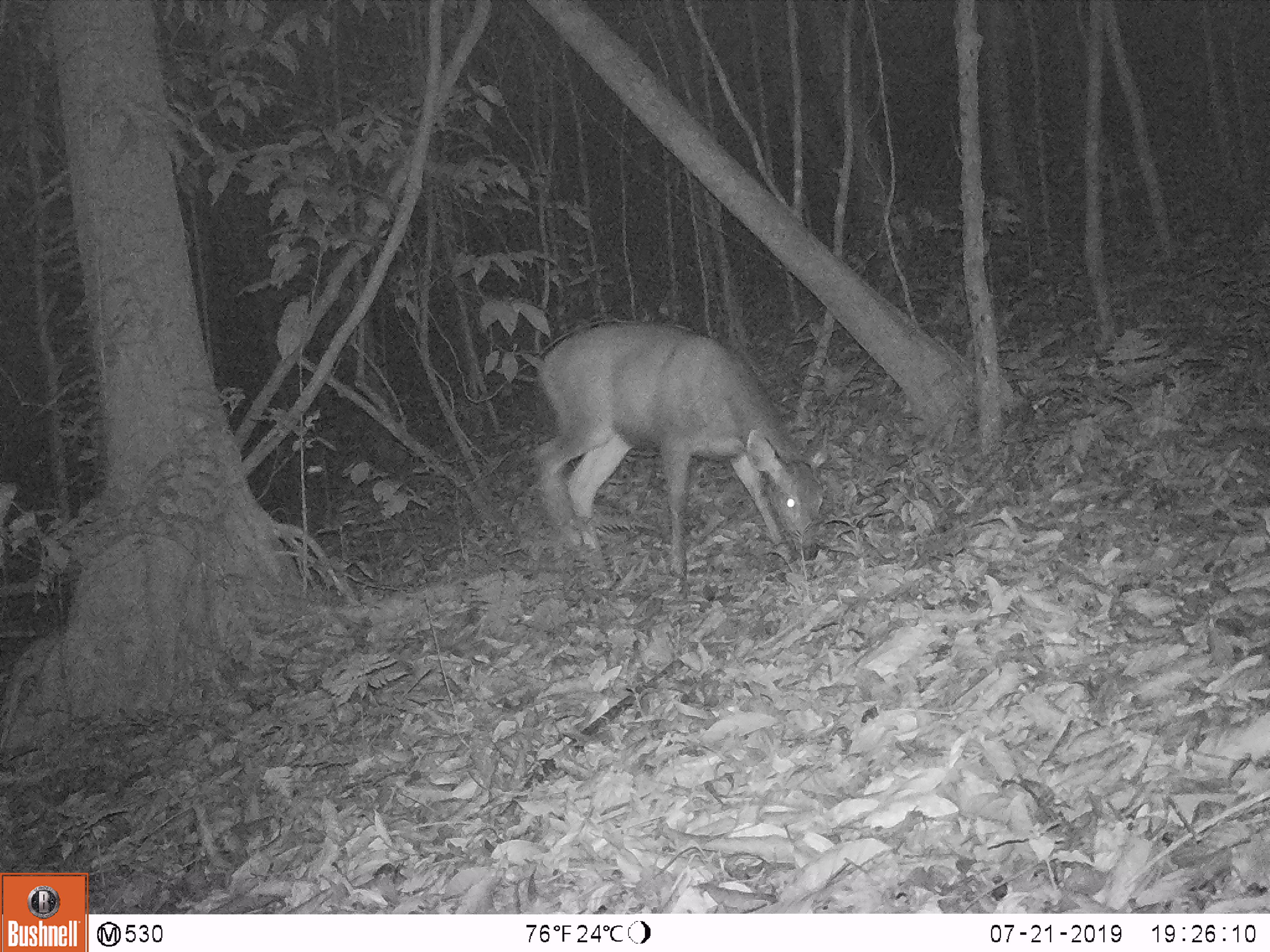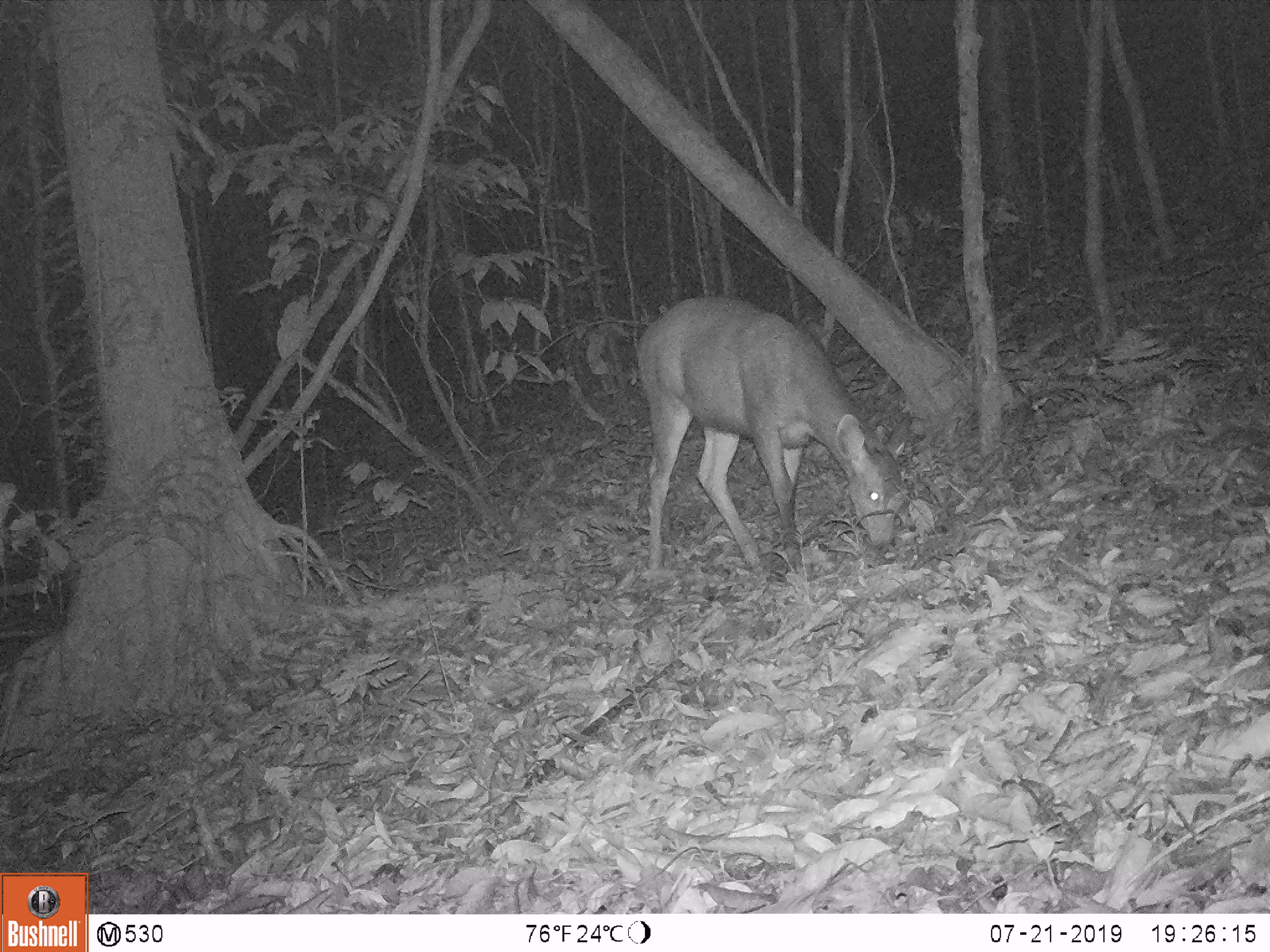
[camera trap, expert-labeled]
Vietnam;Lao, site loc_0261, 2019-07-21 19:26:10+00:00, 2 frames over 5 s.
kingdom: Animalia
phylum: Chordata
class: Mammalia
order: Artiodactyla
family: Cervidae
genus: Rusa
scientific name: Rusa unicolor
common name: sambar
Sambar (Rusa unicolor). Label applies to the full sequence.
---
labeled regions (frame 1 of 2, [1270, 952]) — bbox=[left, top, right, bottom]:
sambar: bbox=[530, 323, 827, 578]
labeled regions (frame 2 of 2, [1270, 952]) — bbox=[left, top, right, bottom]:
sambar: bbox=[635, 294, 904, 570]